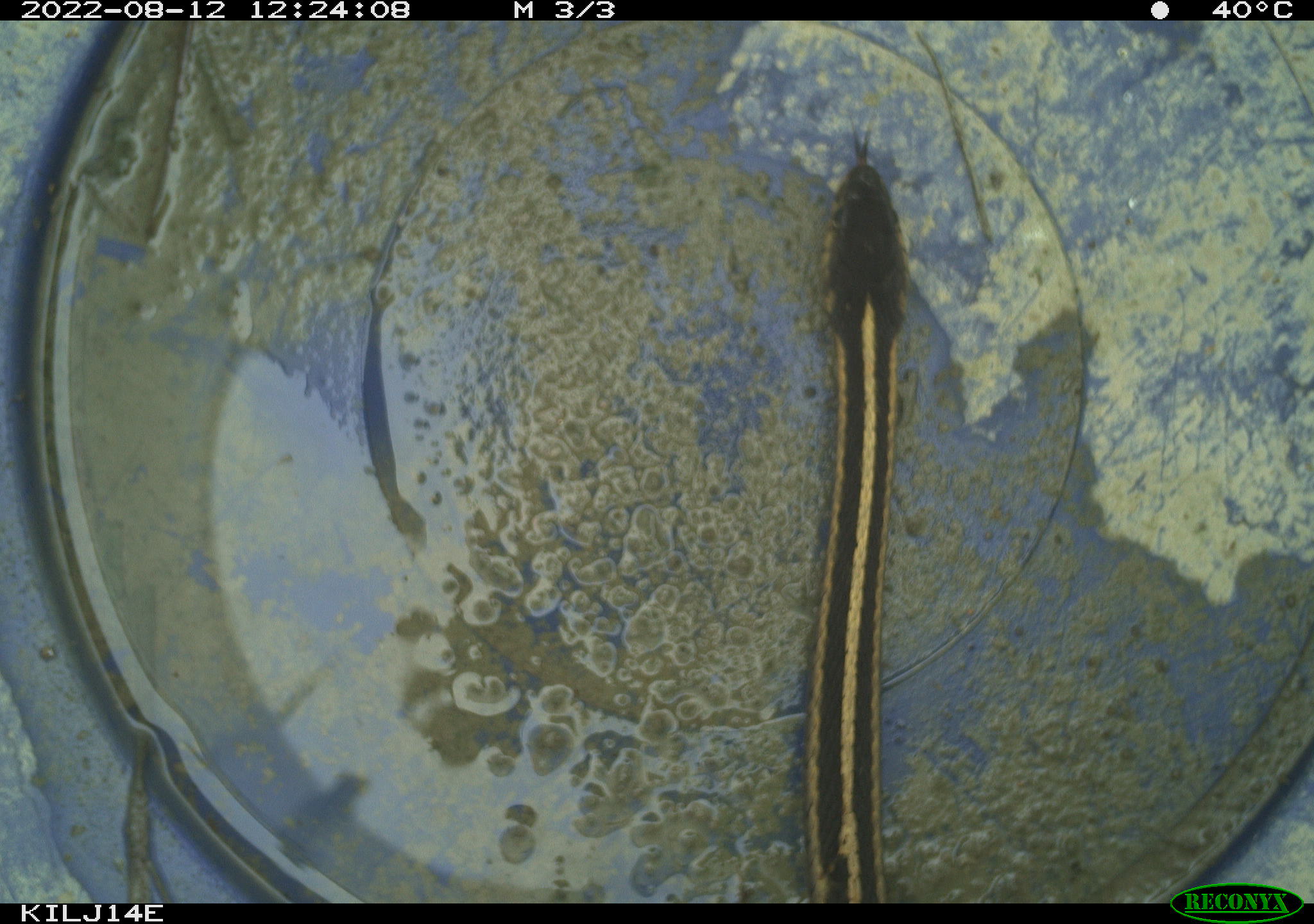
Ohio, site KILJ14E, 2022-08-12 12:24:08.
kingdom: Animalia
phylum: Chordata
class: Reptilia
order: Squamata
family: Colubridae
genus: Thamnophis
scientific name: Thamnophis sirtalis sirtalis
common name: eastern gartersnake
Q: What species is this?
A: Eastern gartersnake (Thamnophis sirtalis sirtalis).